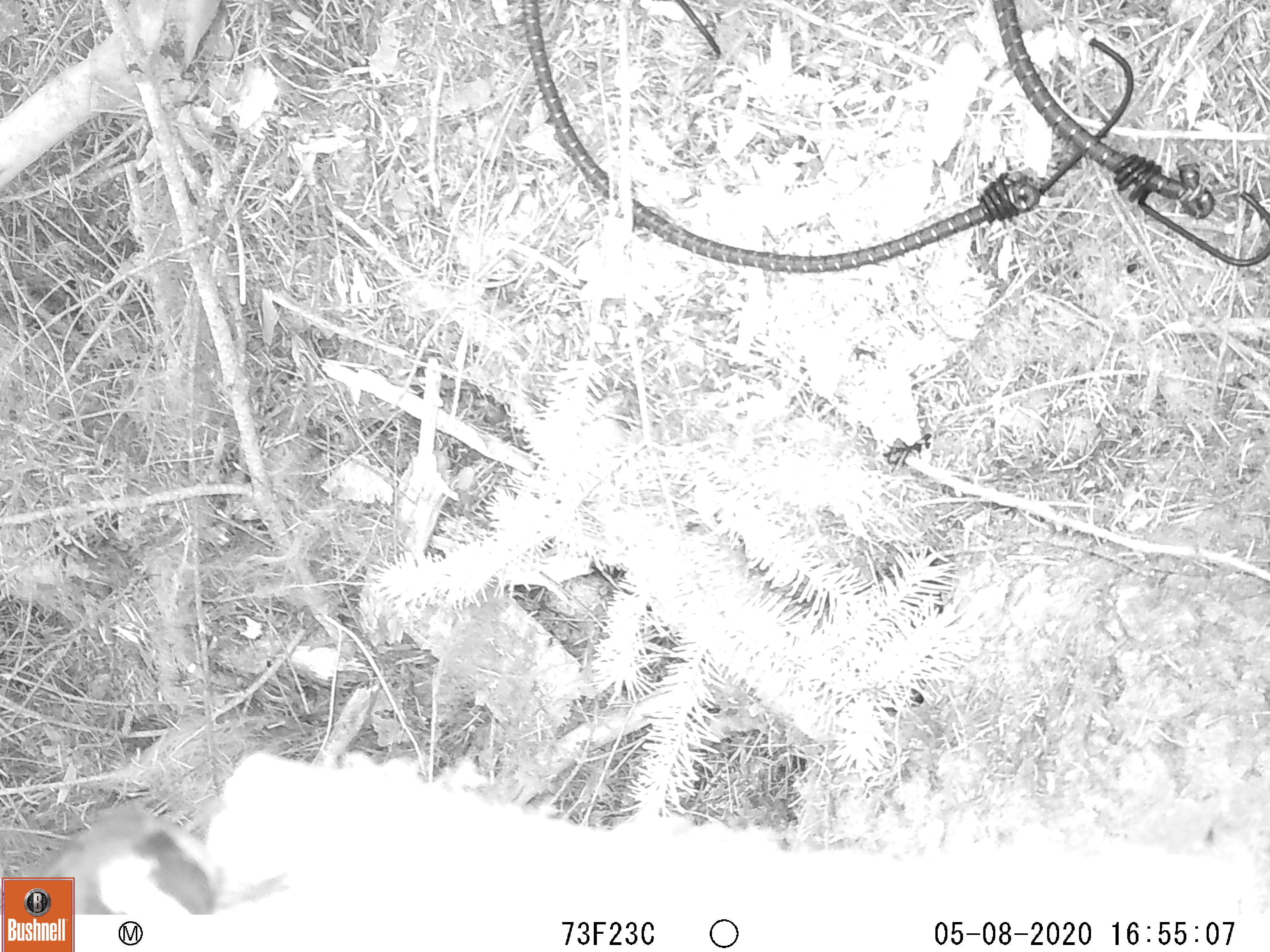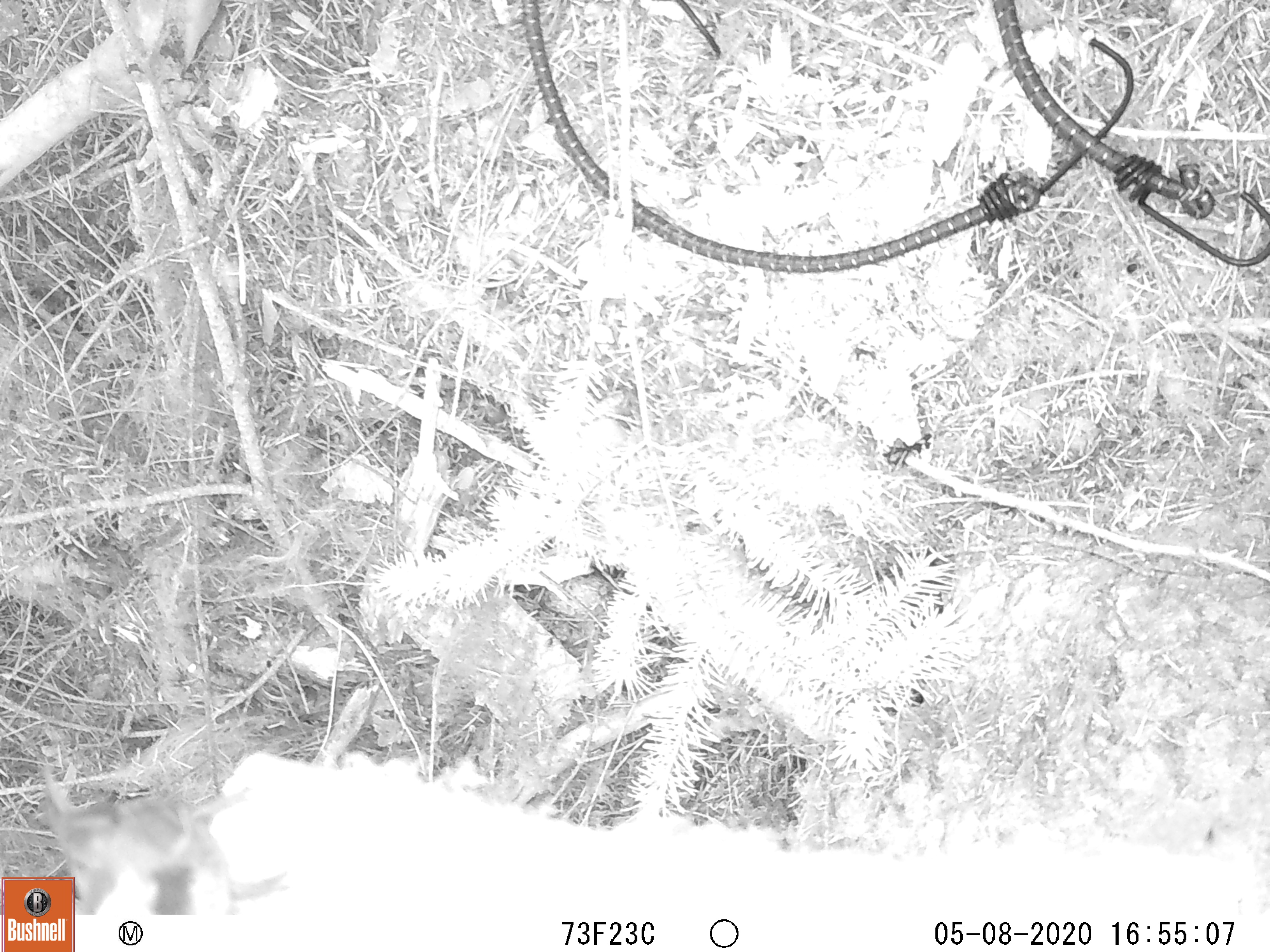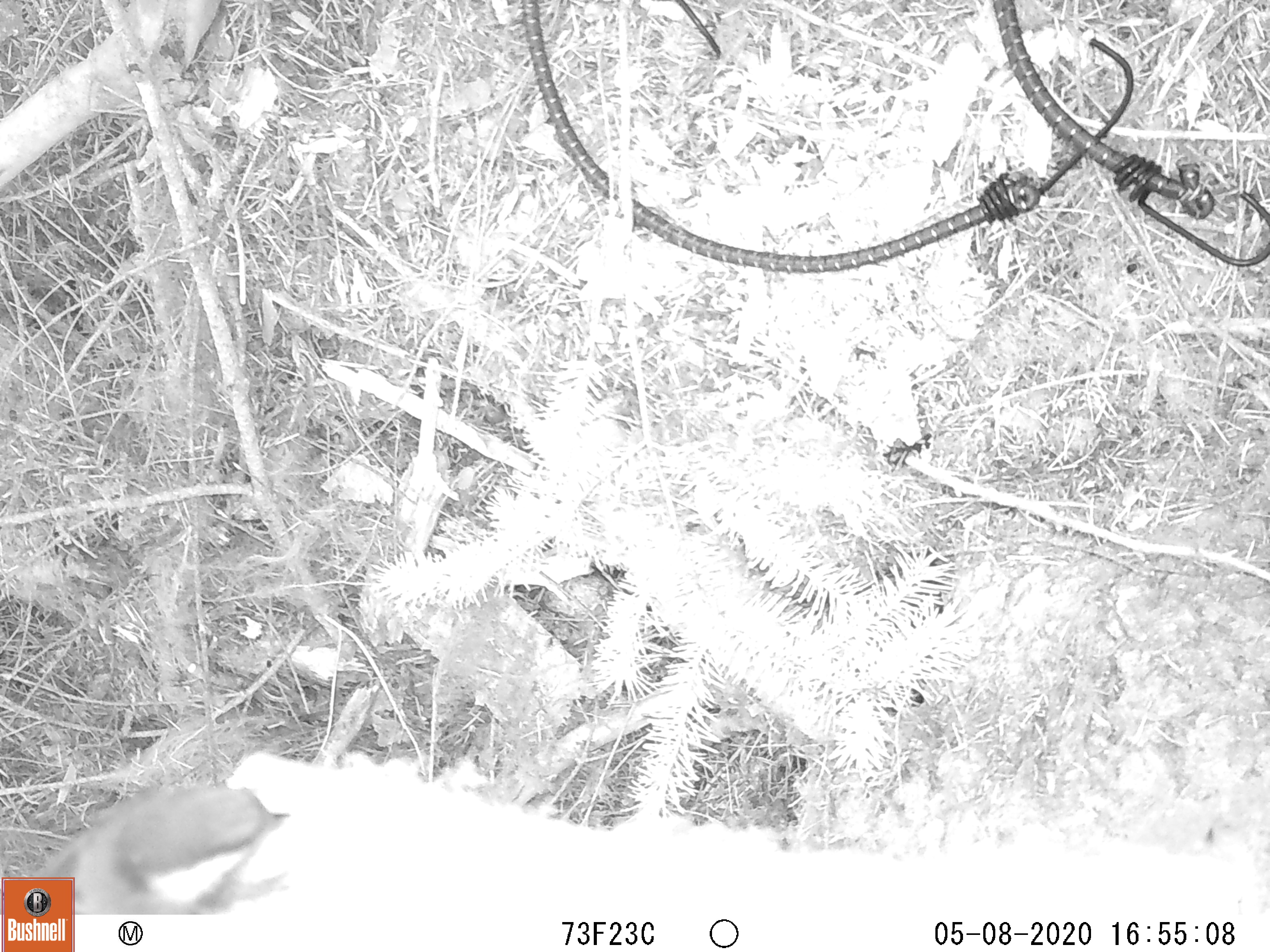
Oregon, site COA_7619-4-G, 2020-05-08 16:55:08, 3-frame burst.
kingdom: Animalia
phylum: Chordata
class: Aves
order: Passeriformes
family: Paridae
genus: Poecile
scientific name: Poecile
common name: chickadees and allies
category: poecile species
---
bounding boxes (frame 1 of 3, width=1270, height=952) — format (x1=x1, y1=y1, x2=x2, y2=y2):
poecile species: (x1=77, y1=799, x2=244, y2=911)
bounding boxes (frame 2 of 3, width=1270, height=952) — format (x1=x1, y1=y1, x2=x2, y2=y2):
poecile species: (x1=77, y1=778, x2=263, y2=911)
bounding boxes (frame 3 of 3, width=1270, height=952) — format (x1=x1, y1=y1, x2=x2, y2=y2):
poecile species: (x1=78, y1=766, x2=306, y2=909)